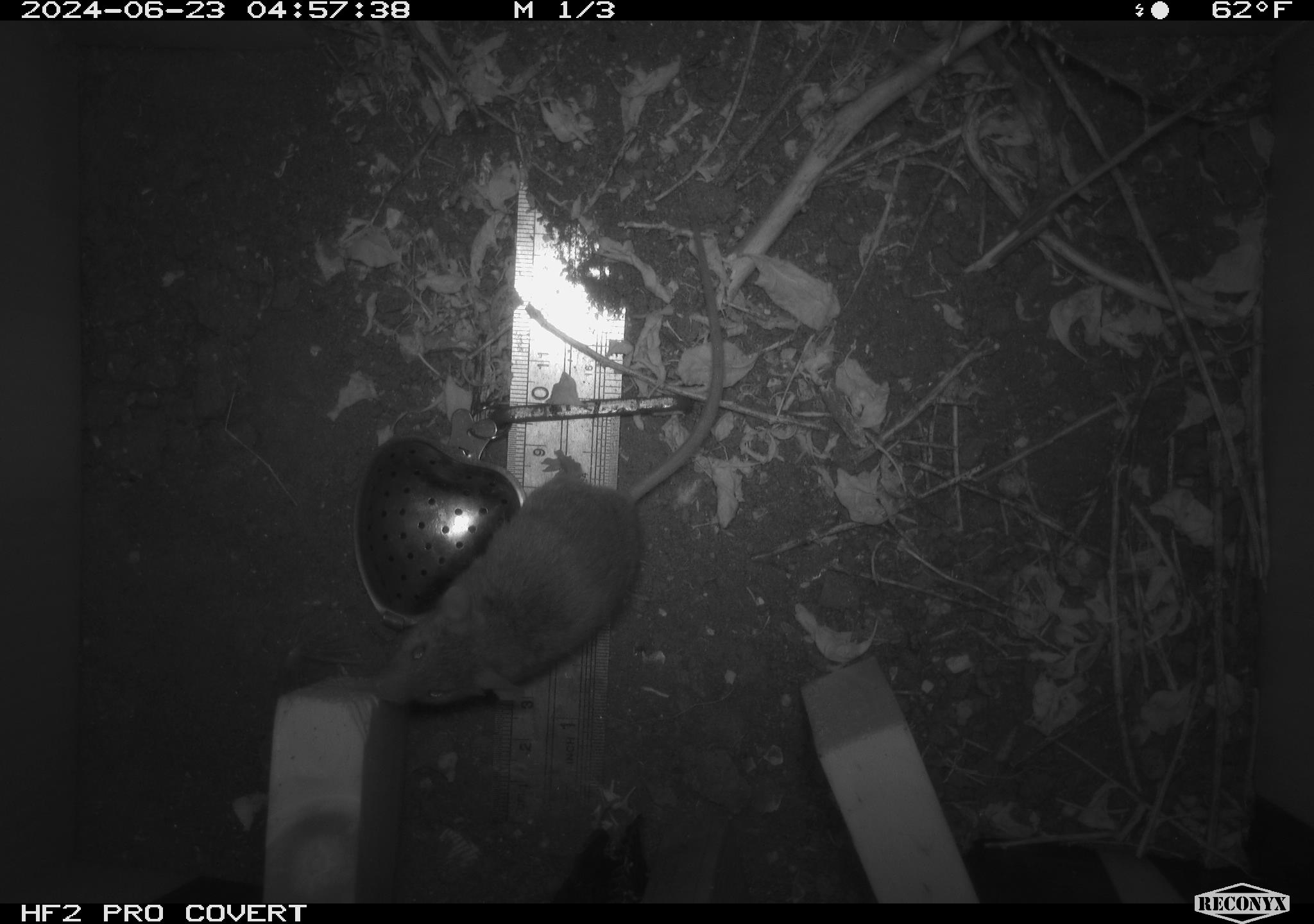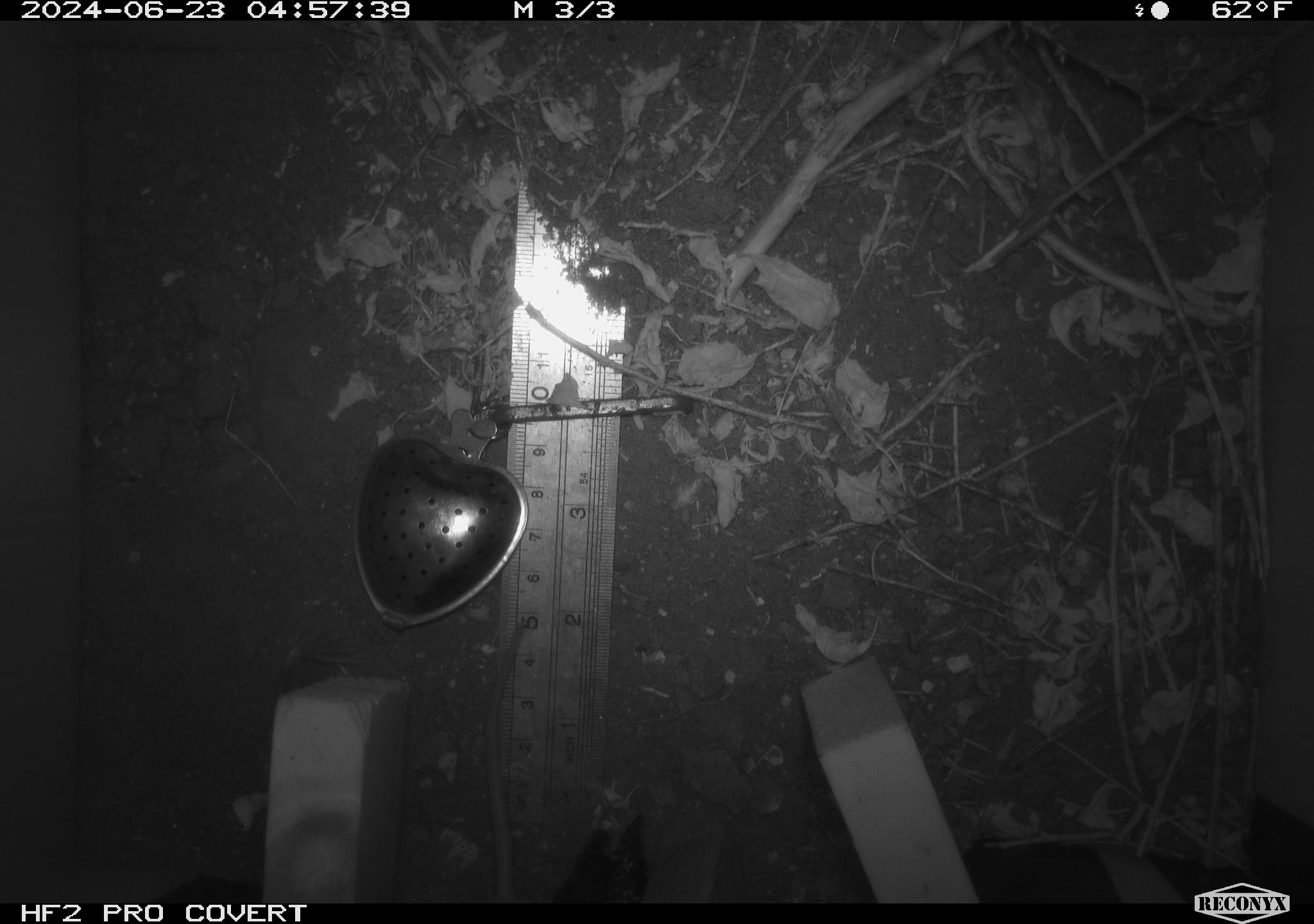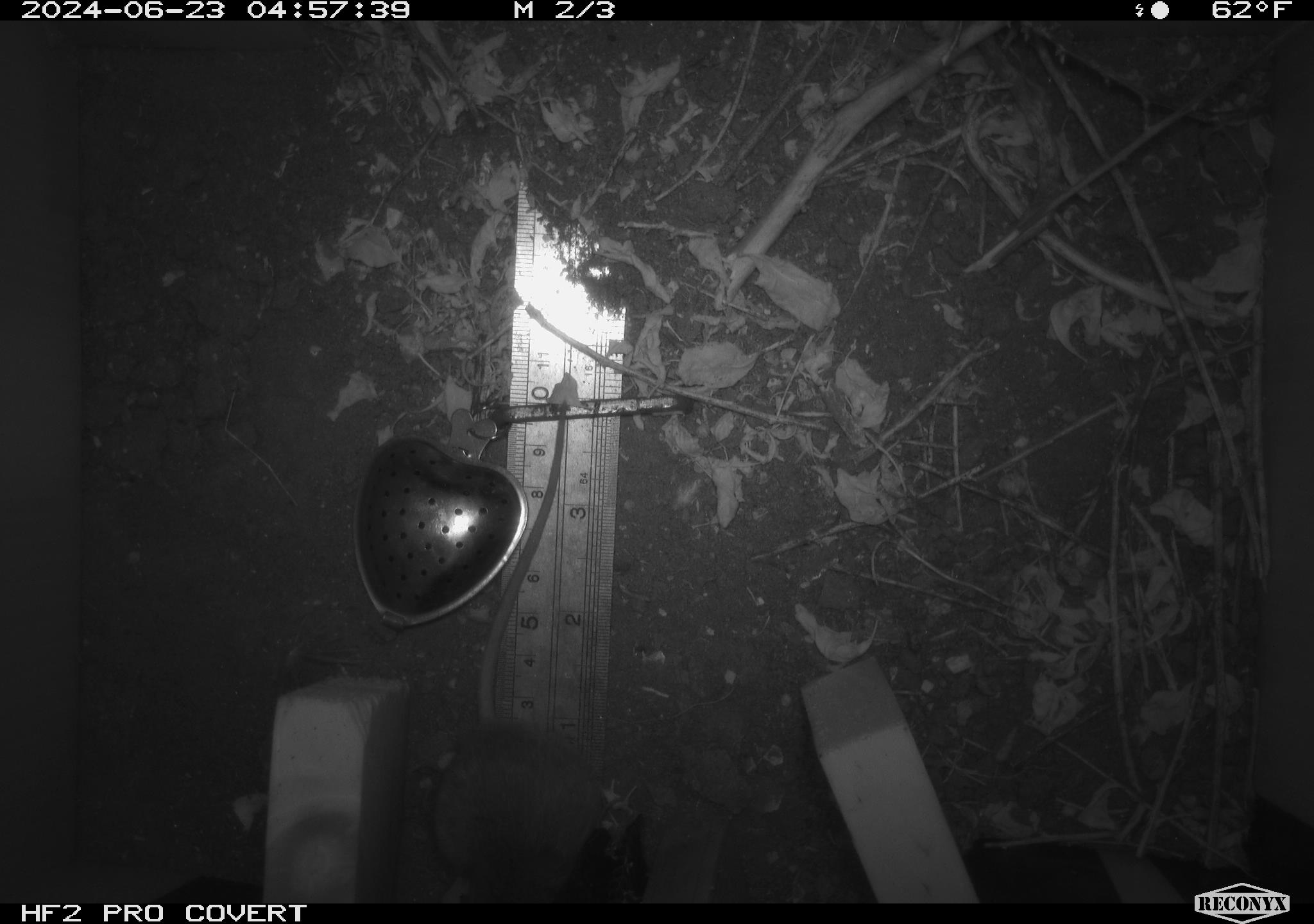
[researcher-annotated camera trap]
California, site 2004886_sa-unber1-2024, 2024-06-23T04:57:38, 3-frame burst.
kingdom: Animalia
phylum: Chordata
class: Mammalia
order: Rodentia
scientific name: Rodentia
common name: mouse species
Mouse species (Rodentia).